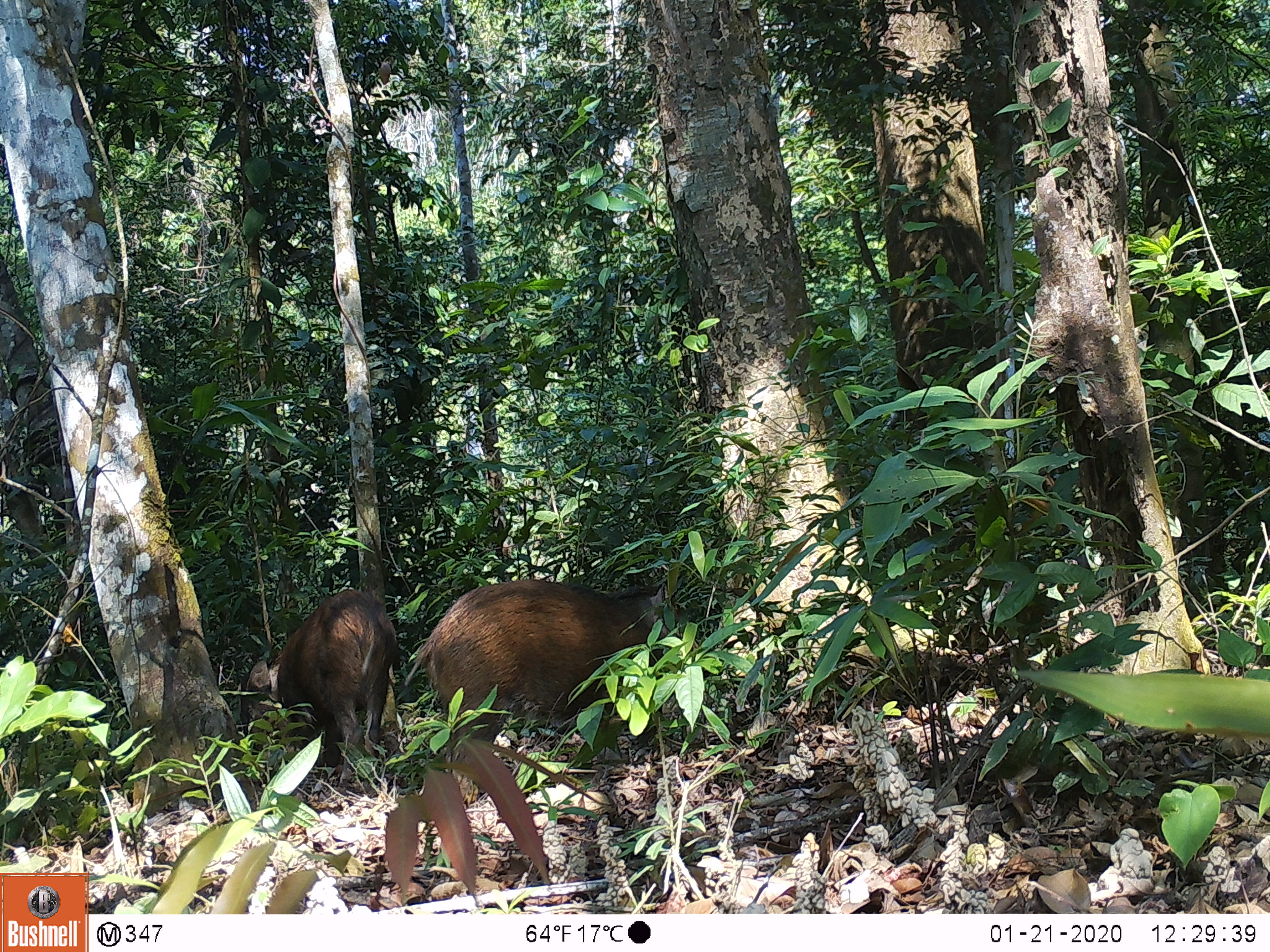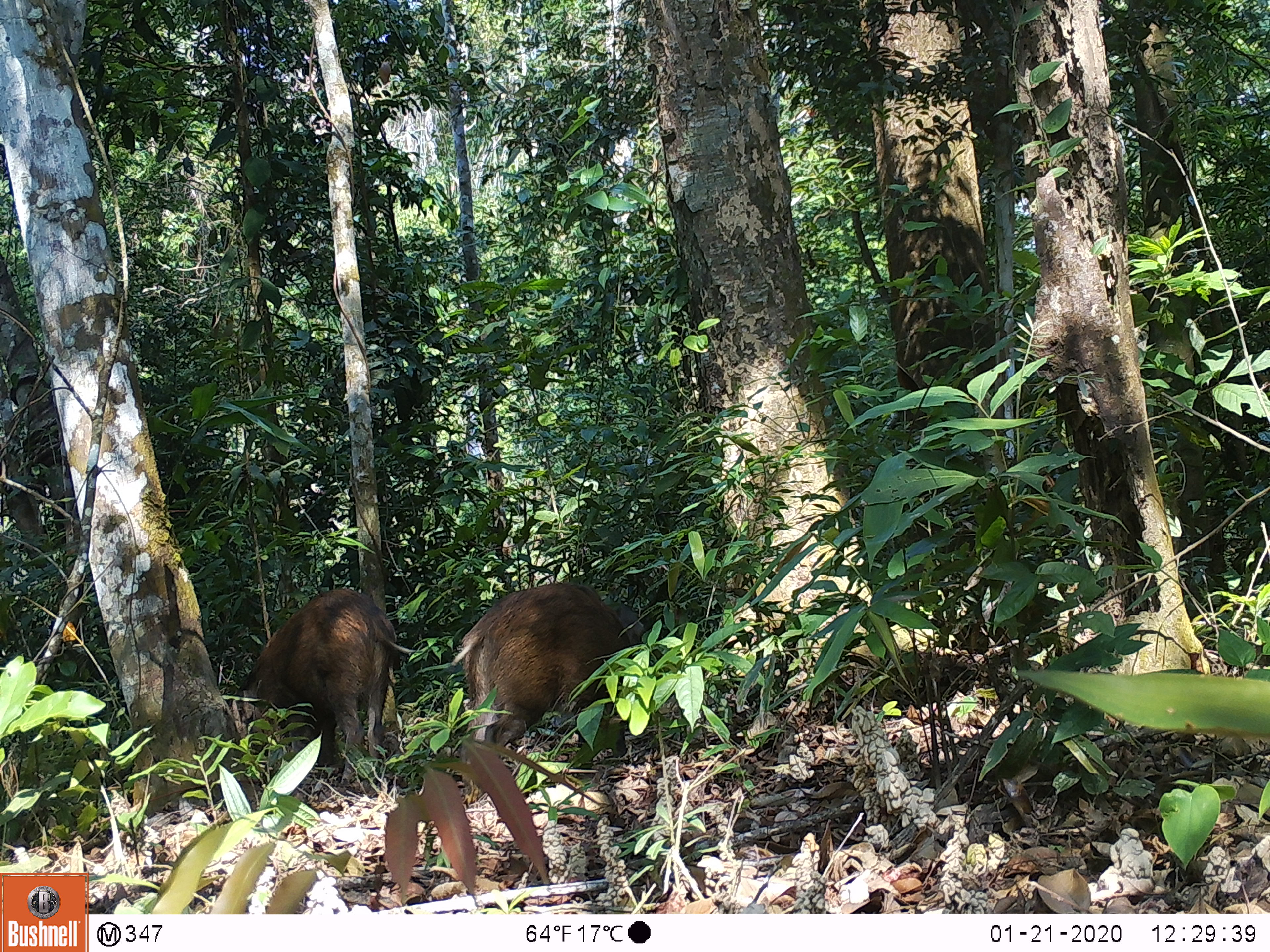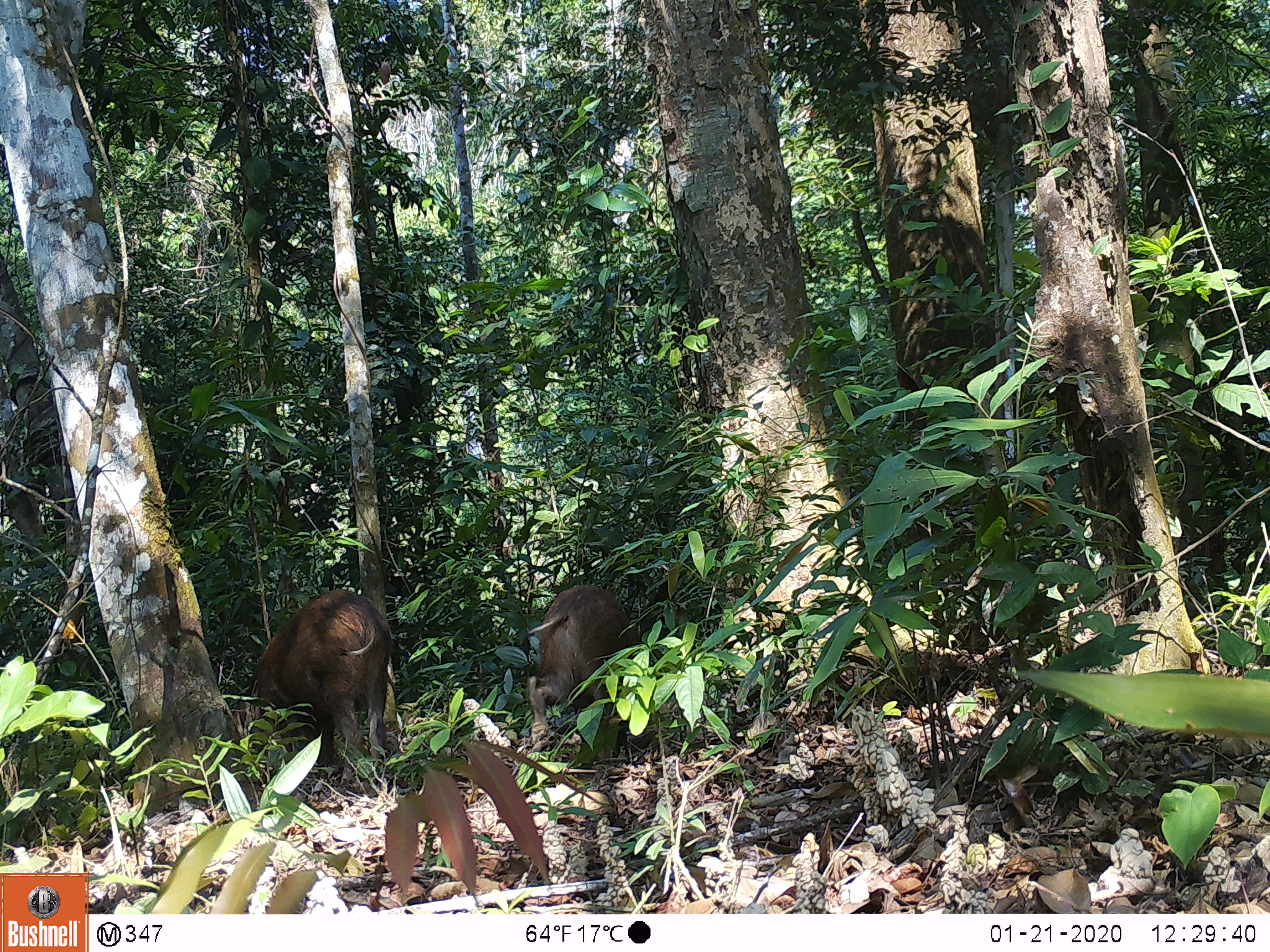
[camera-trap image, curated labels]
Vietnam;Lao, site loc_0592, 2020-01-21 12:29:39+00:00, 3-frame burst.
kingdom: Animalia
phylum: Chordata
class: Mammalia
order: Artiodactyla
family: Suidae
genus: Sus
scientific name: Sus scrofa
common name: eurasian wild pig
Eurasian wild pig (Sus scrofa). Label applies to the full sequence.